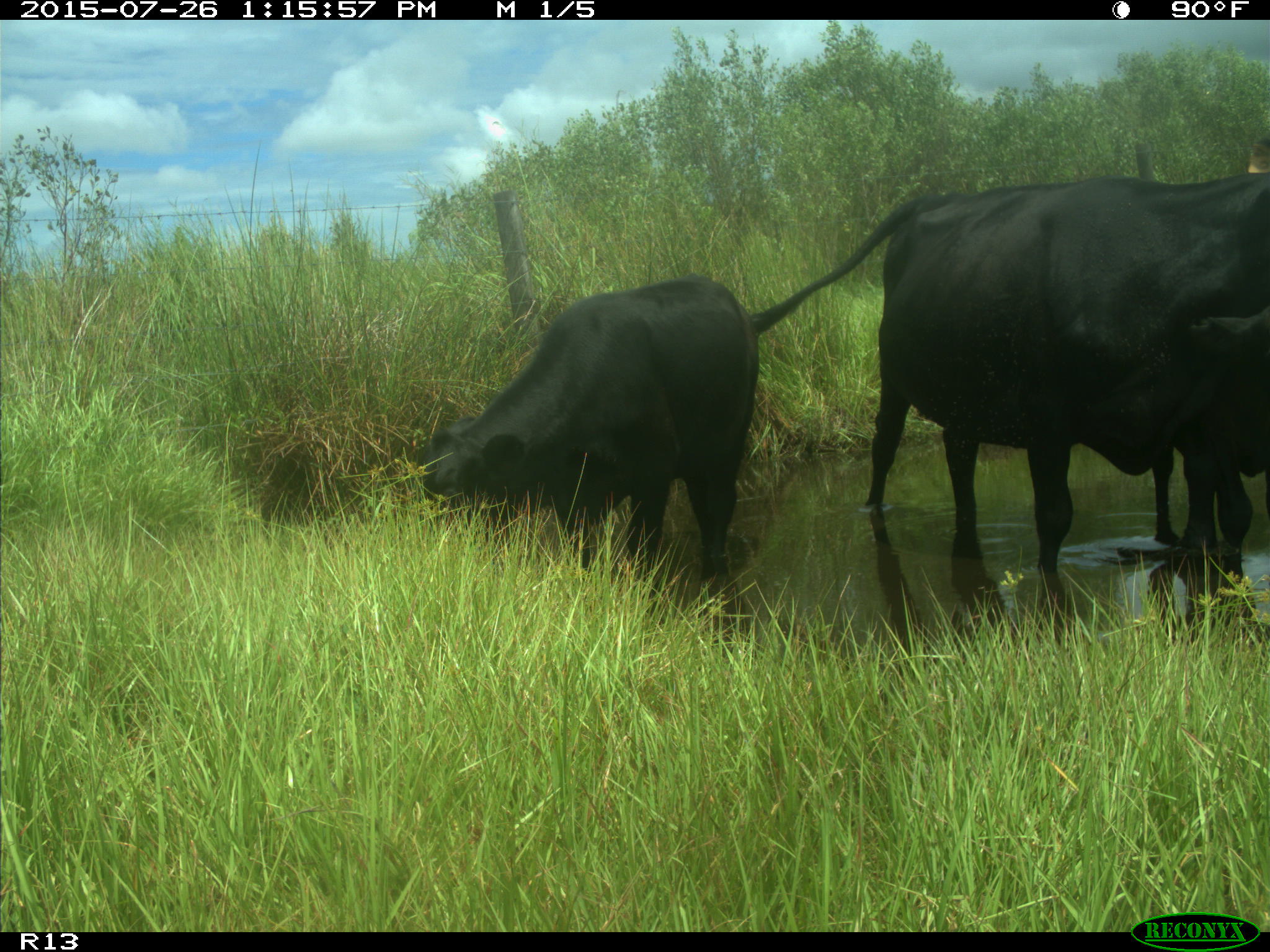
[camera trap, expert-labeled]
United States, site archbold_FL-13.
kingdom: Animalia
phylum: Chordata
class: Mammalia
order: Artiodactyla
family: Bovidae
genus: Bos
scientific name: Bos taurus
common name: domestic cow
Bos taurus (domestic cow).